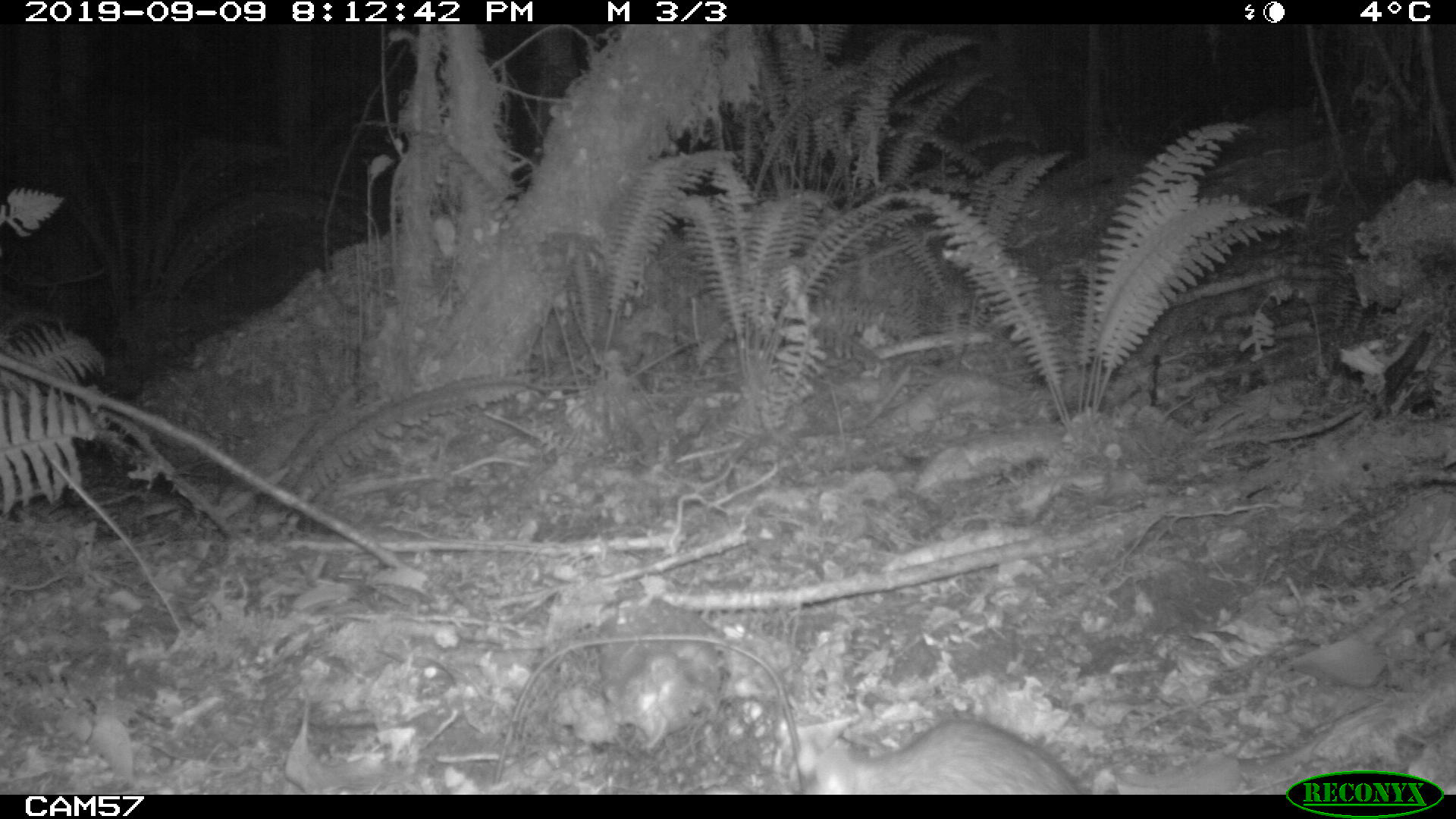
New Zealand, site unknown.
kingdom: Animalia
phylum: Chordata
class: Mammalia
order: Rodentia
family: Muridae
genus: Rattus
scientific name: Rattus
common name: rat